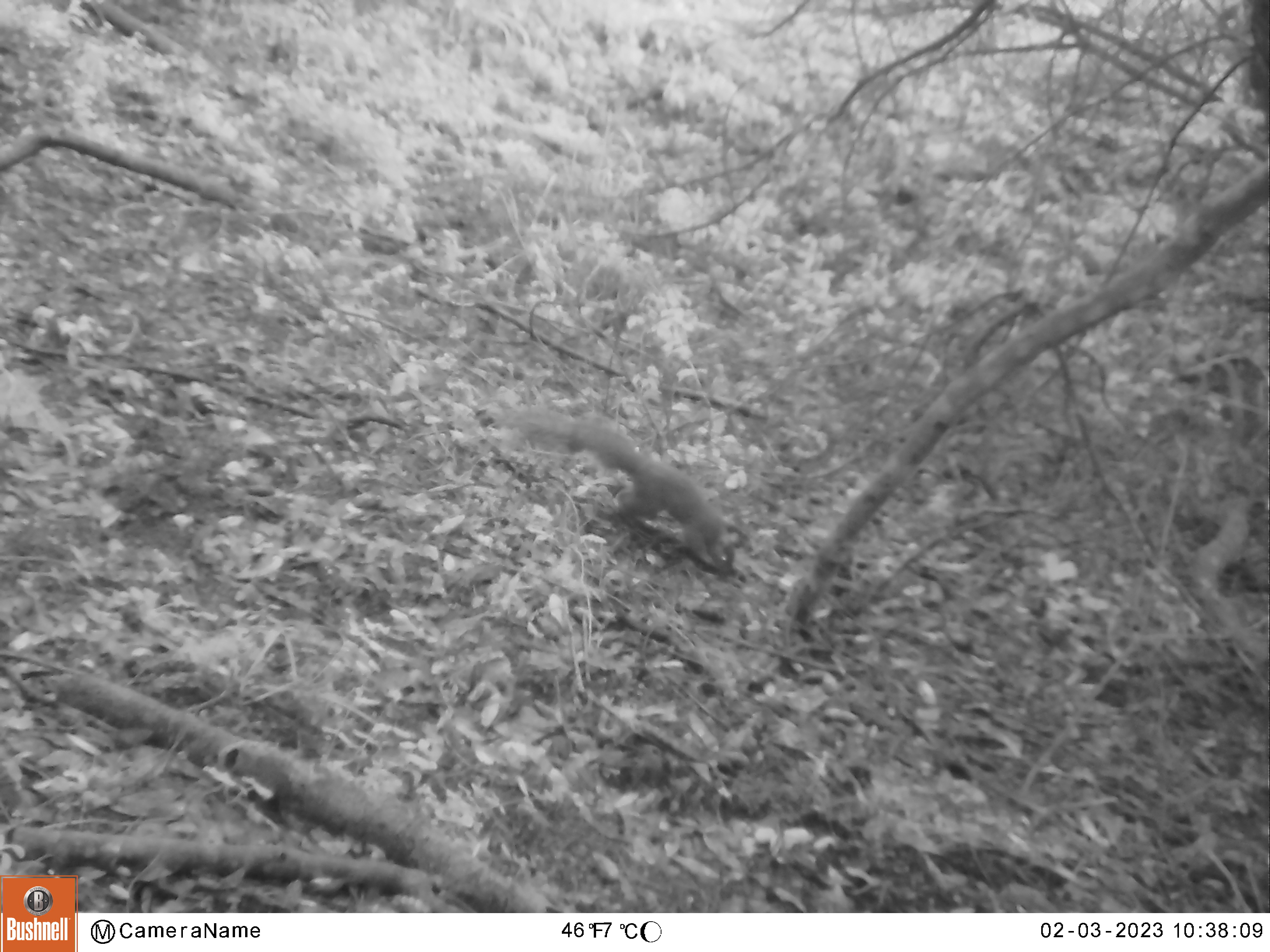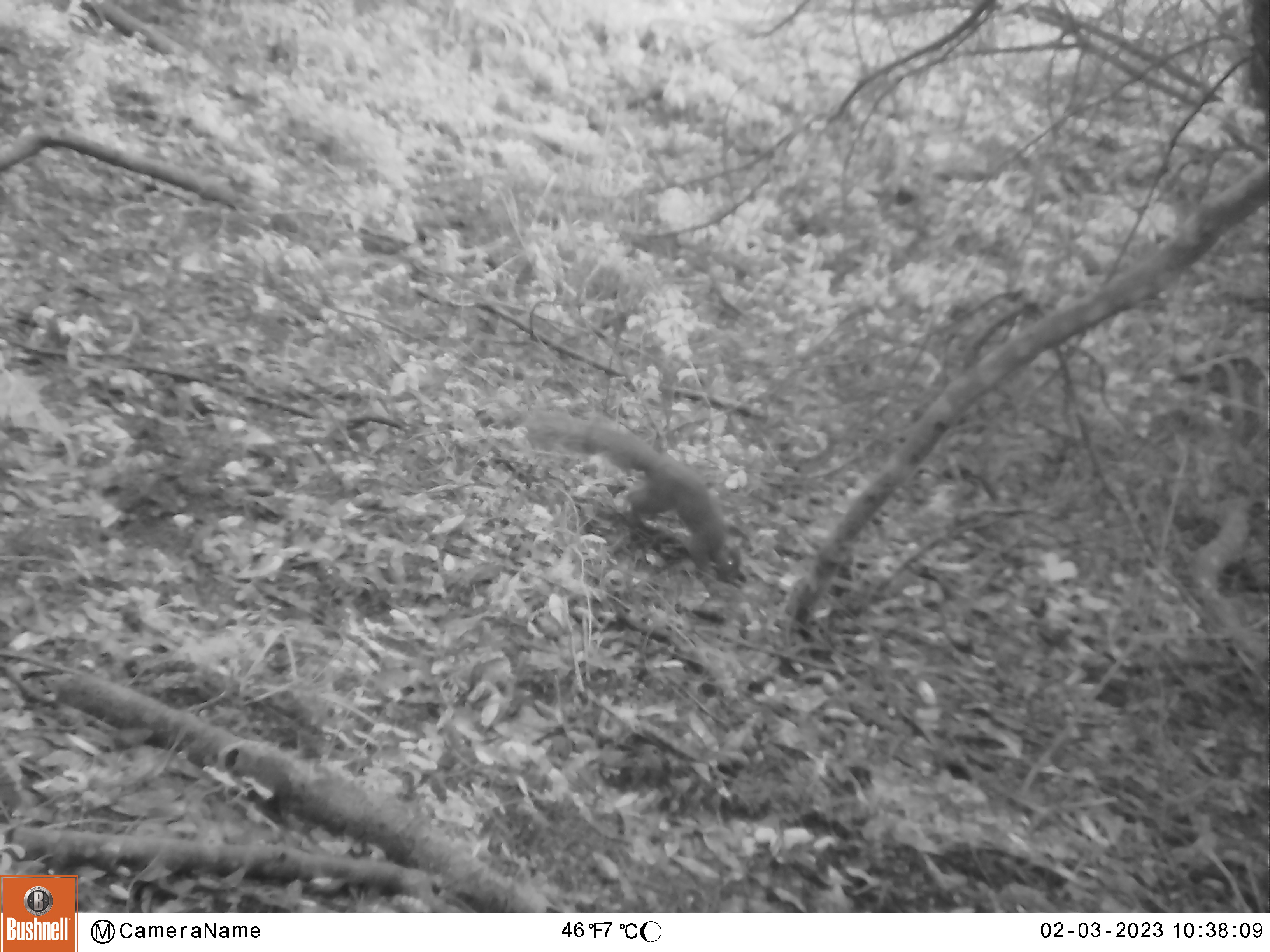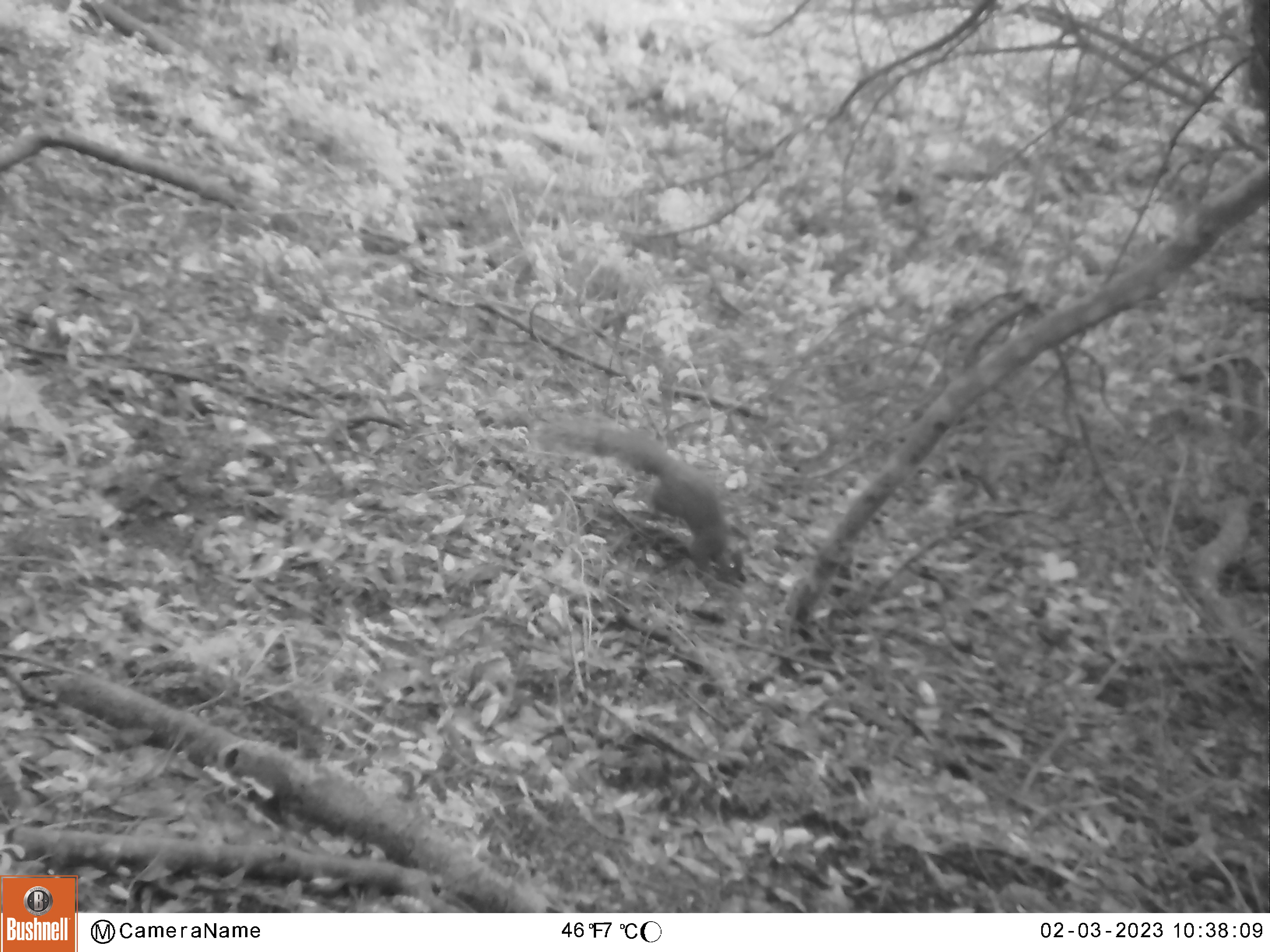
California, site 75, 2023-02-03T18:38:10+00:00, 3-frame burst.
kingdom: Animalia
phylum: Chordata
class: Mammalia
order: Rodentia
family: Sciuridae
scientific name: Sciuridae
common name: squirrel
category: unknown squirrel